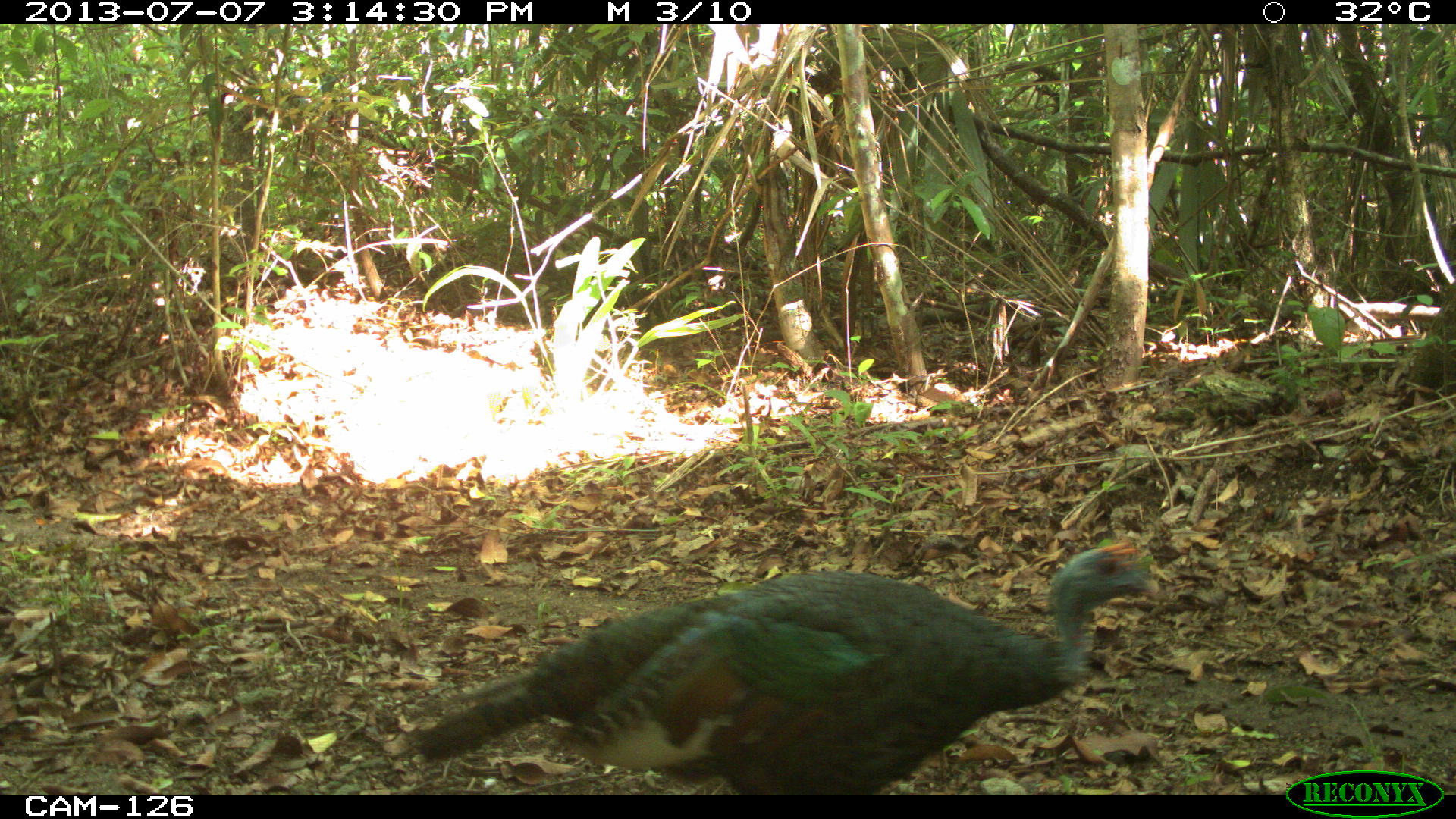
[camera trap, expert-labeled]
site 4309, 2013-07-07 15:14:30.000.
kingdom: Animalia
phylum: Chordata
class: Aves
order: Galliformes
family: Phasianidae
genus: Meleagris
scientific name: Meleagris ocellata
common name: ocellated turkey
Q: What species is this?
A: Meleagris ocellata (ocellated turkey).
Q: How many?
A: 1.